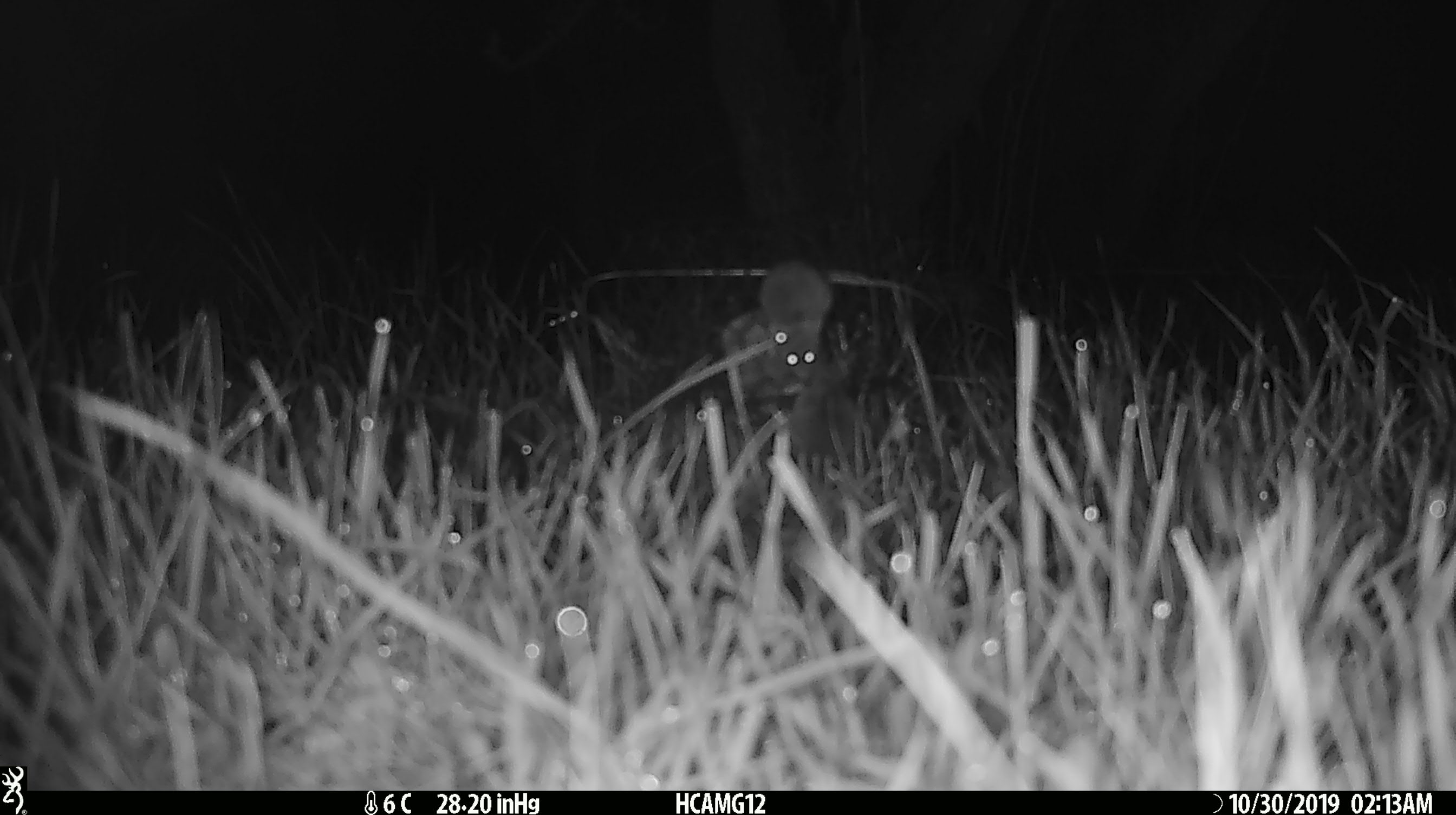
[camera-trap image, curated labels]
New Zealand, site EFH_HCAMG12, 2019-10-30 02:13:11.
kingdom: Animalia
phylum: Chordata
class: Mammalia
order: Rodentia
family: Muridae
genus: Mus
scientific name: Mus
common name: mouse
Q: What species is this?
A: Mouse (Mus).